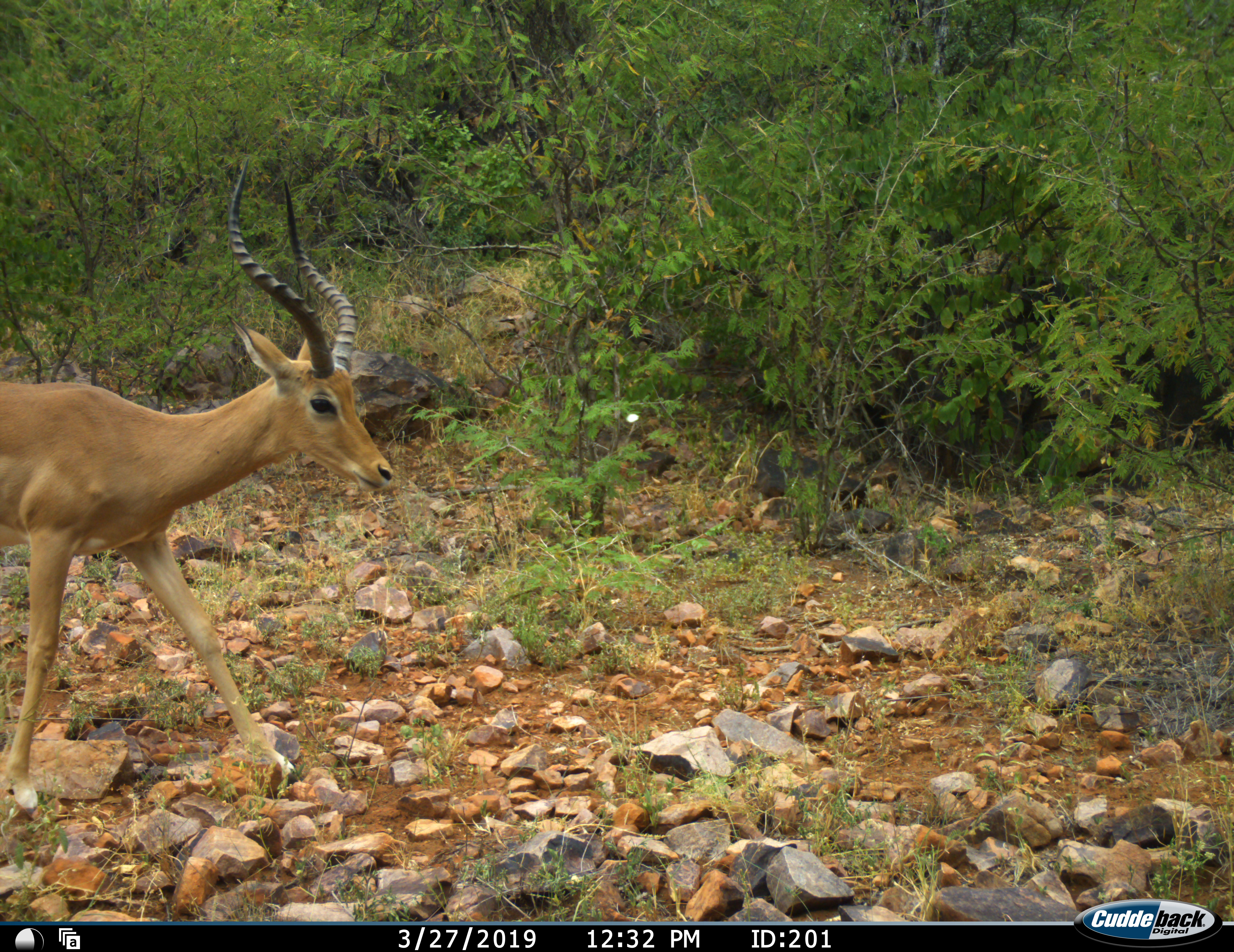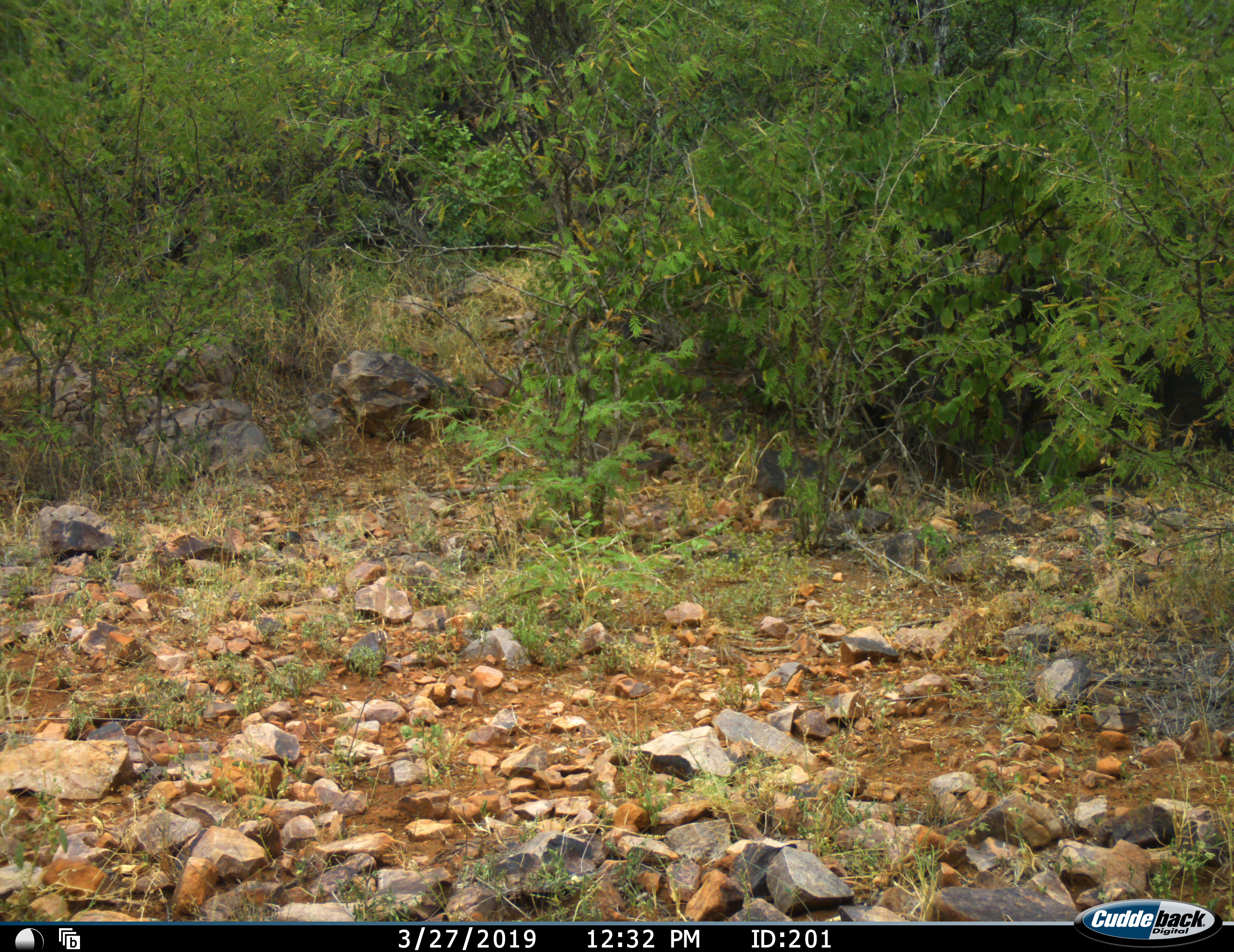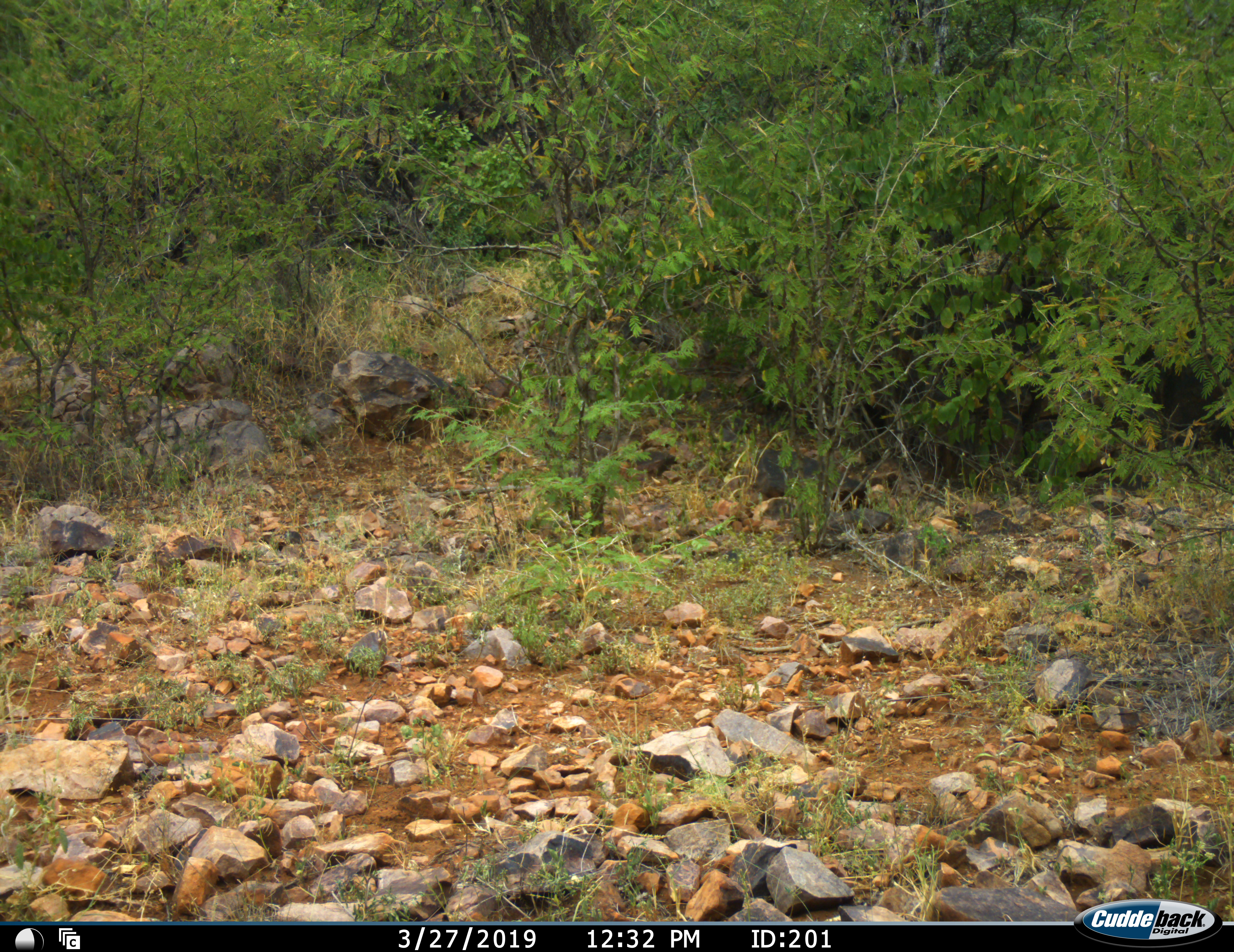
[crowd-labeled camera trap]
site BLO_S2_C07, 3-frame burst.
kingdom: Animalia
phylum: Chordata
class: Mammalia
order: Artiodactyla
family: Bovidae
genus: Aepyceros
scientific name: Aepyceros melampus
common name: impala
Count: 1.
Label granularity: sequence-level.